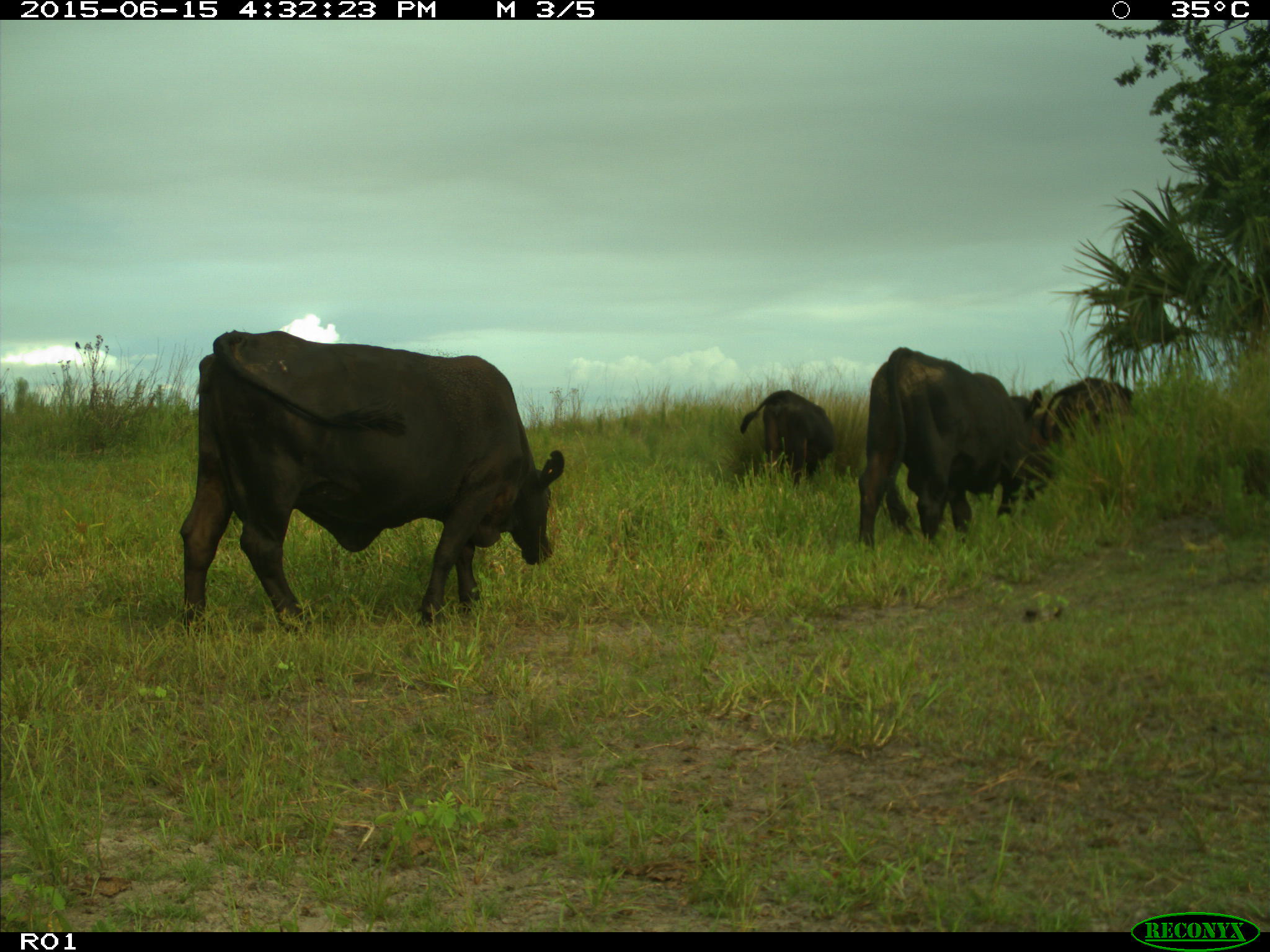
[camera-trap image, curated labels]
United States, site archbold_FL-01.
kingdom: Animalia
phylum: Chordata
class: Mammalia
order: Artiodactyla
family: Bovidae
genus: Bos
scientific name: Bos taurus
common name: domestic cow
Bos taurus (domestic cow).